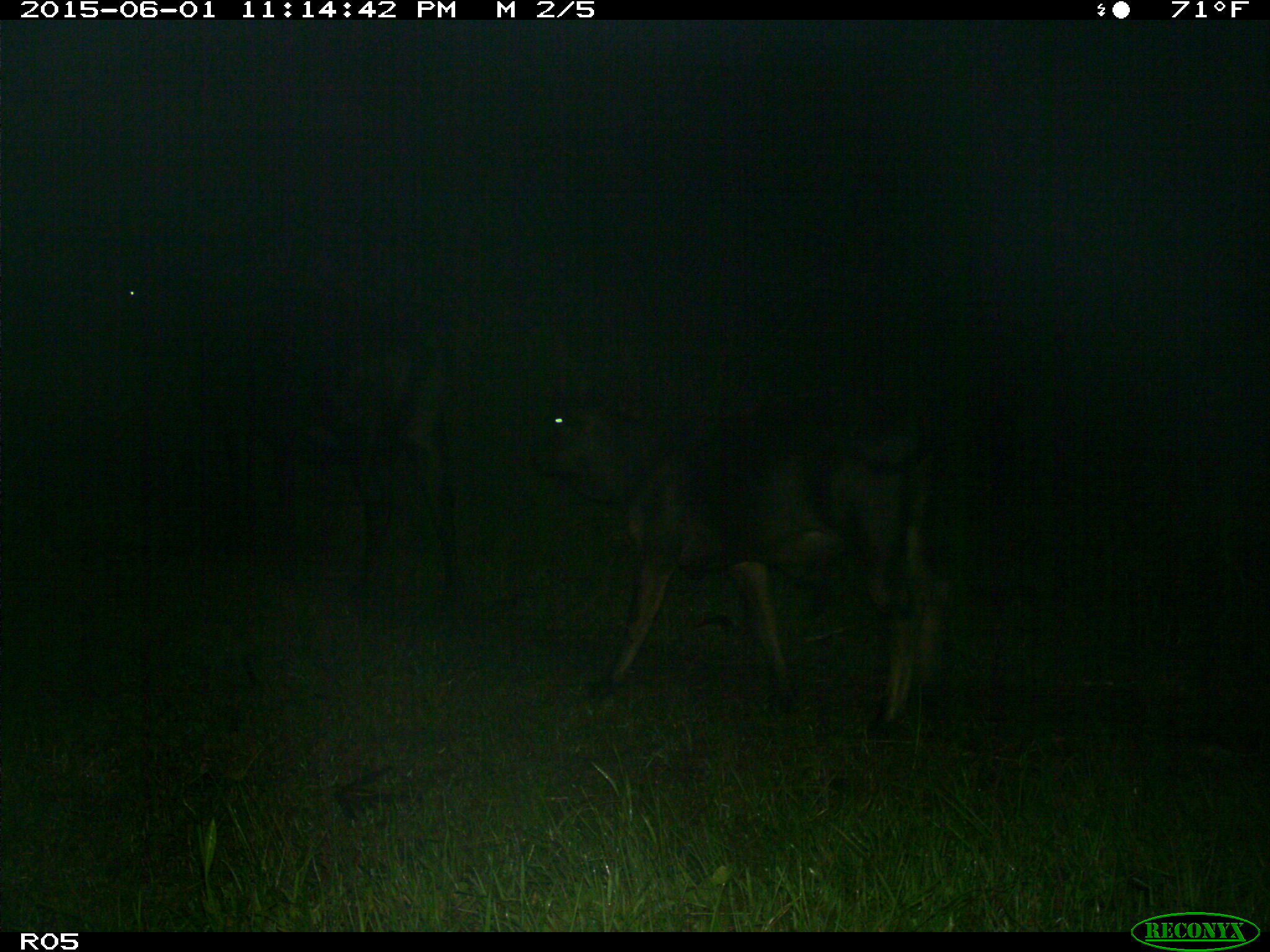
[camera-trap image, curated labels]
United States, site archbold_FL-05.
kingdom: Animalia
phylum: Chordata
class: Mammalia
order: Artiodactyla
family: Bovidae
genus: Bos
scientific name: Bos taurus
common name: domestic cow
Bos taurus (domestic cow).